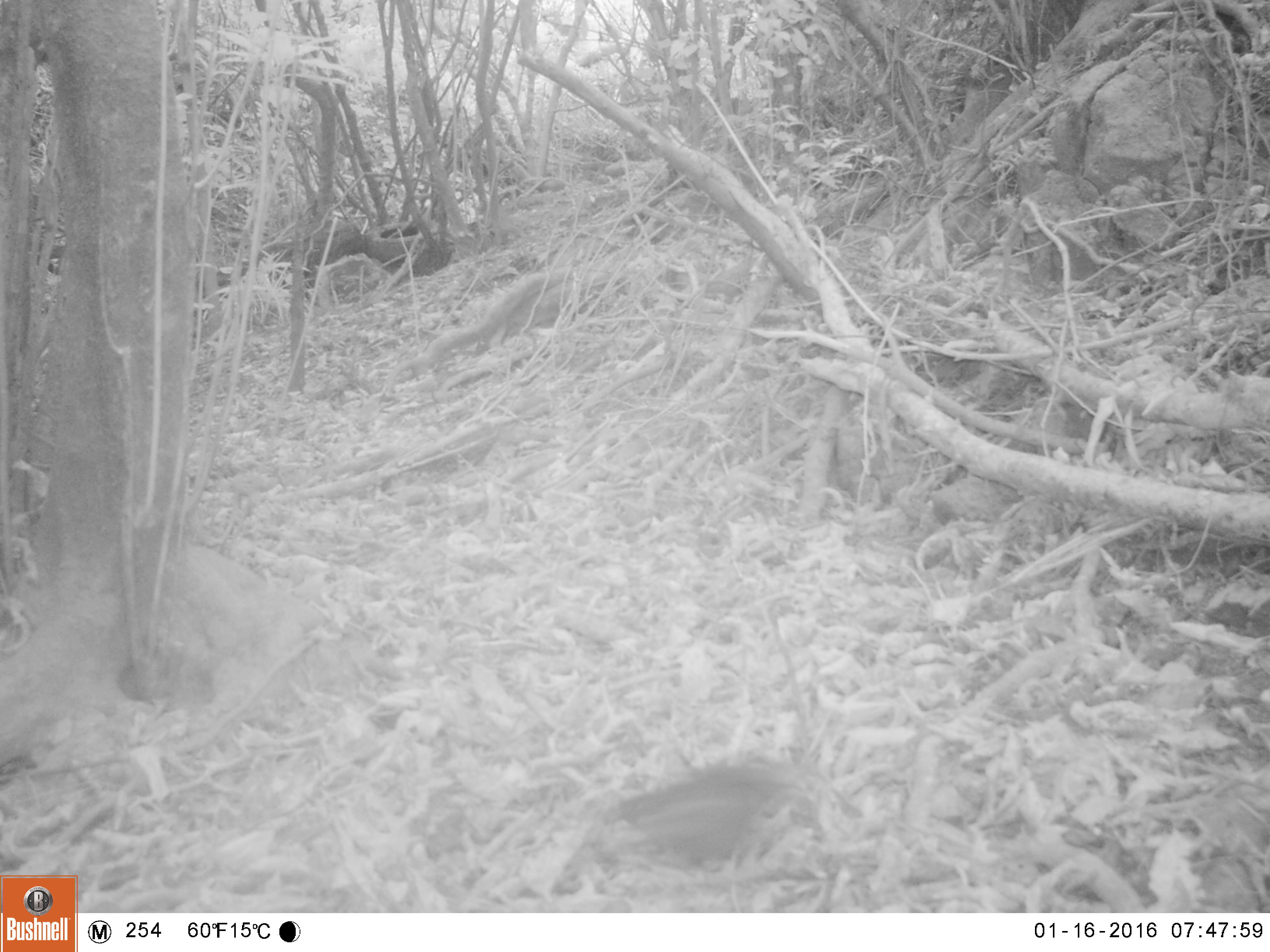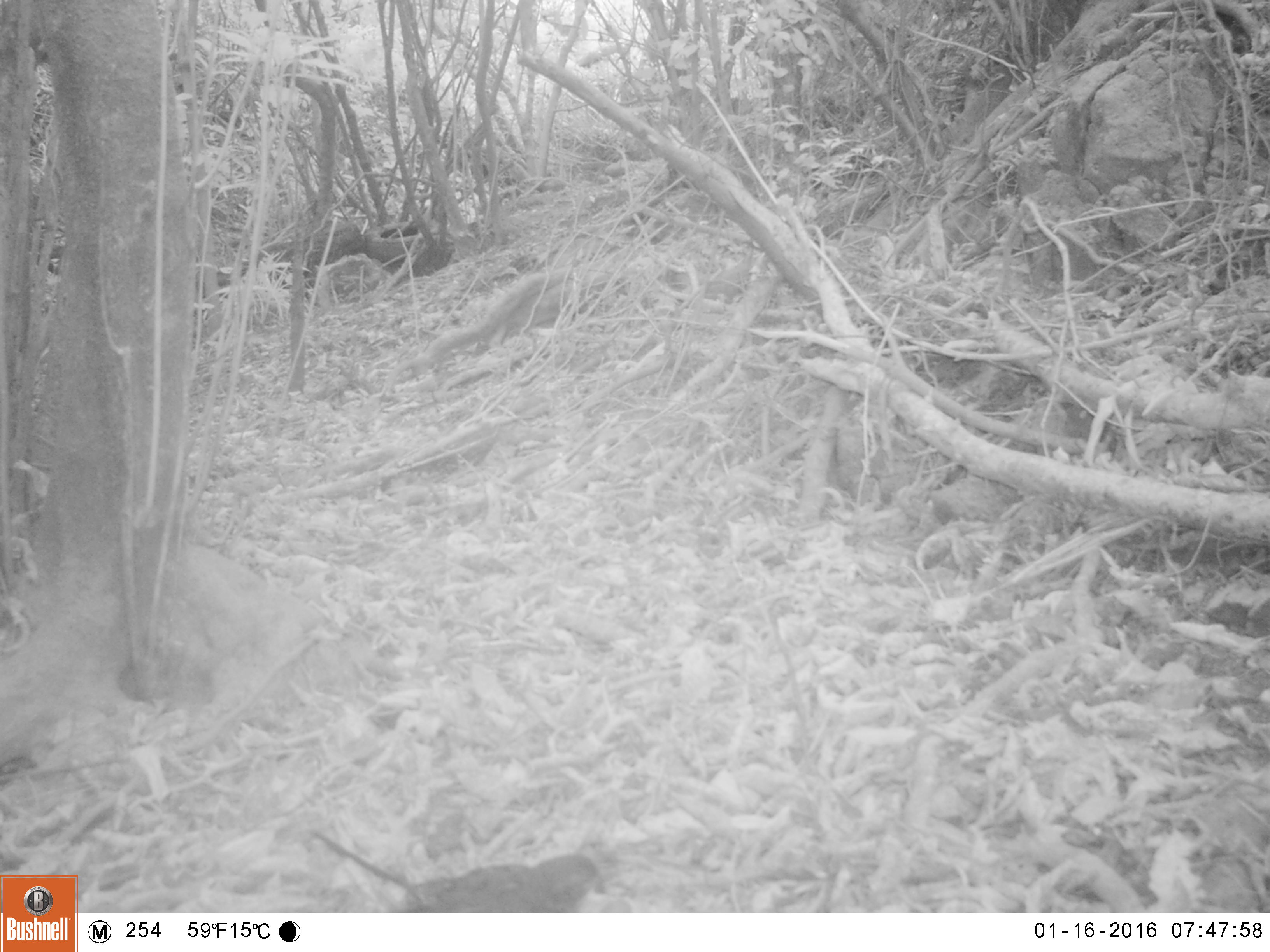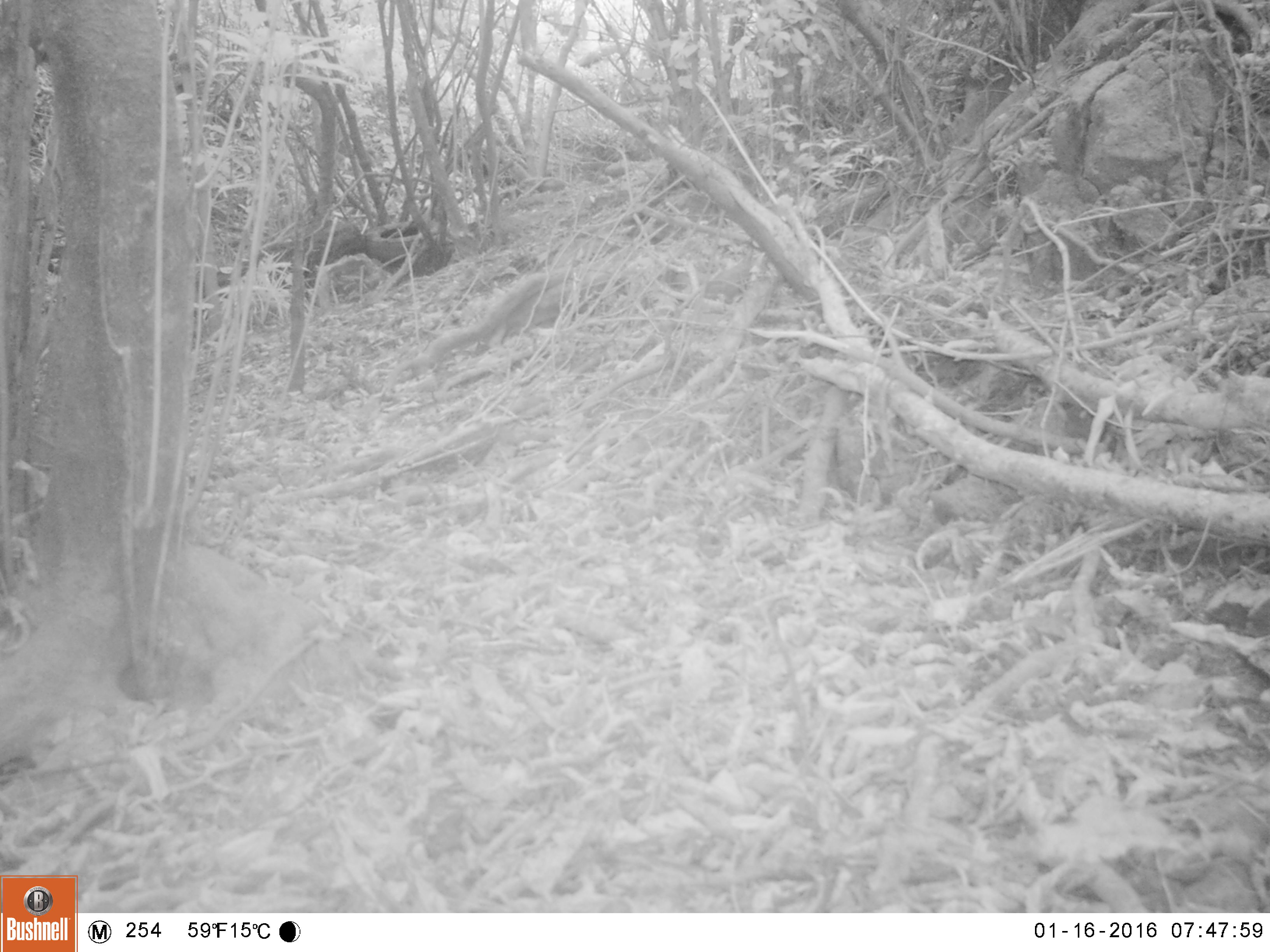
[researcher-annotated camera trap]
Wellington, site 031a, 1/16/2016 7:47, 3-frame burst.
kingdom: Animalia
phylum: Chordata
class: Aves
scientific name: Aves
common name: bird